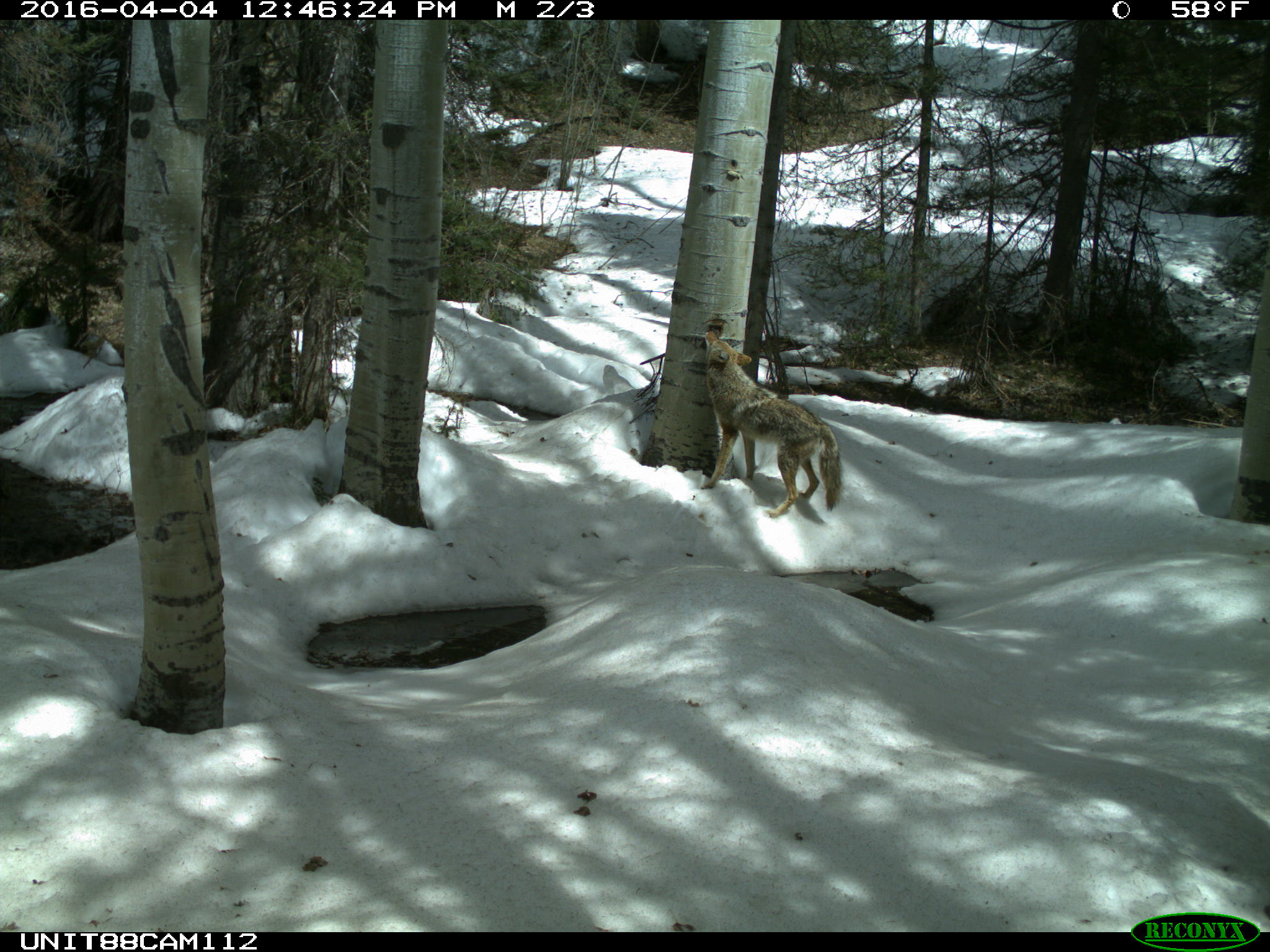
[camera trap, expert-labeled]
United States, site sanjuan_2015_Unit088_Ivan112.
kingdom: Animalia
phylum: Chordata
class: Mammalia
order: Carnivora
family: Canidae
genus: Canis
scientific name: Canis latrans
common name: coyote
Canis latrans (coyote).